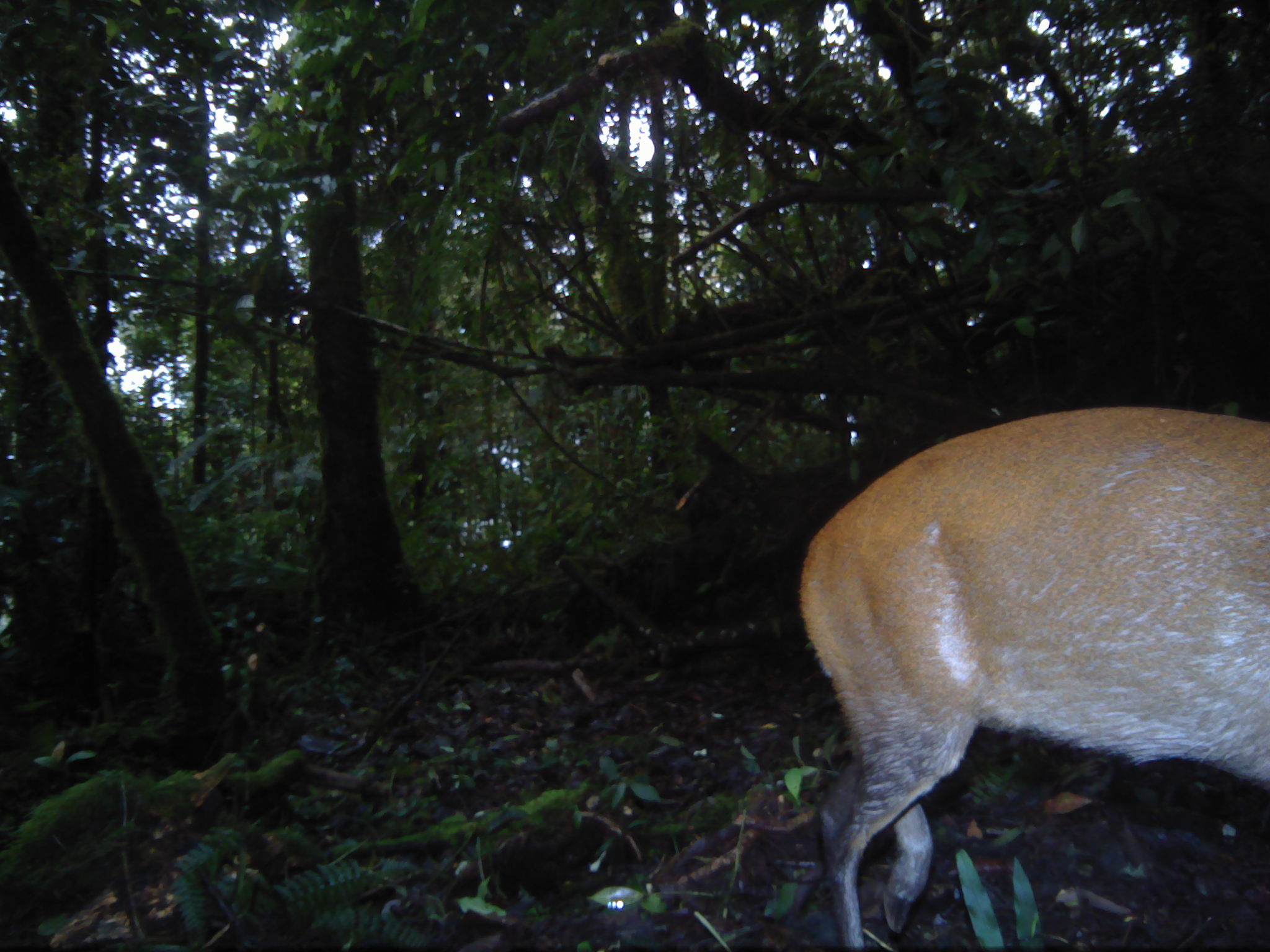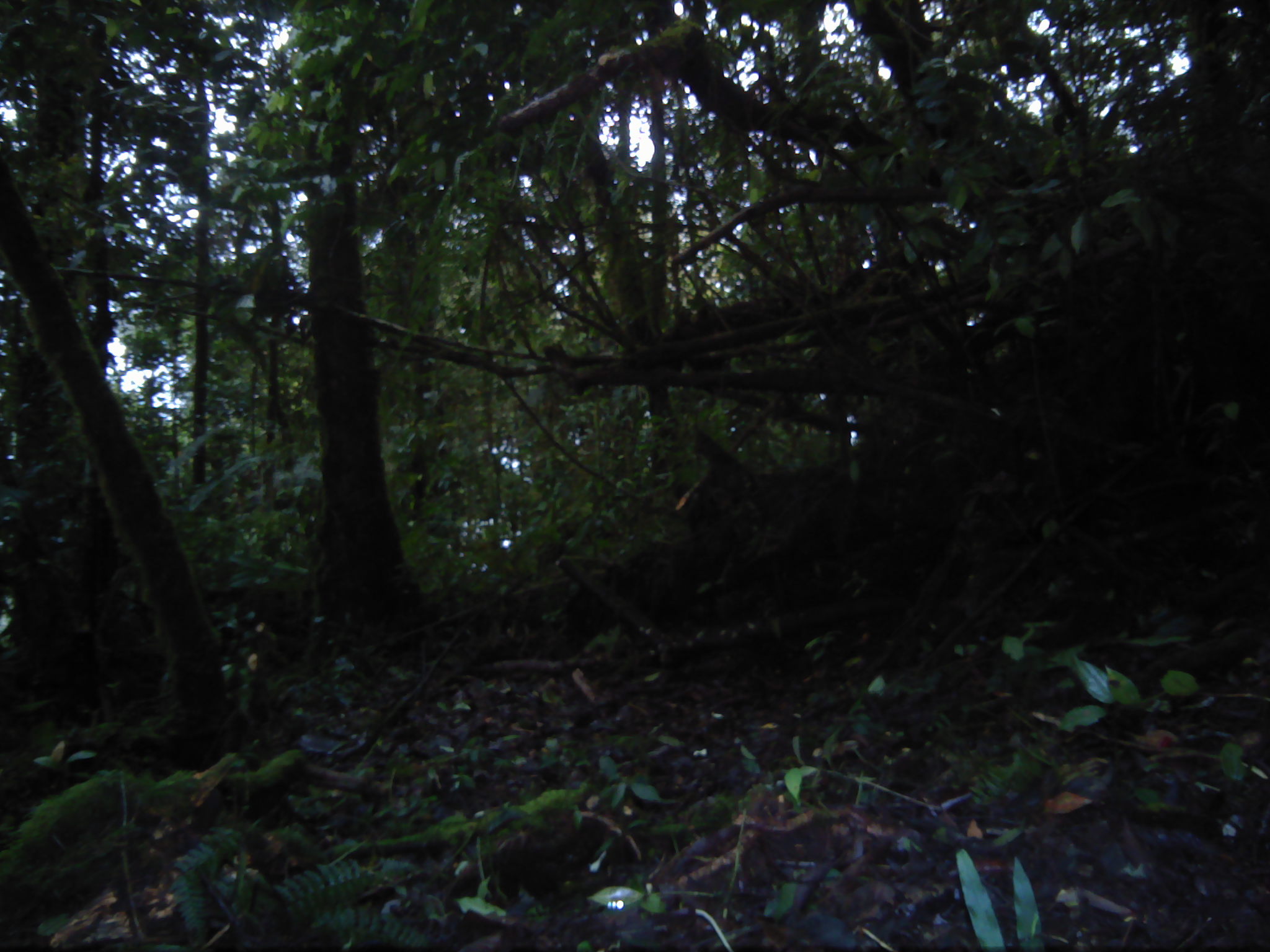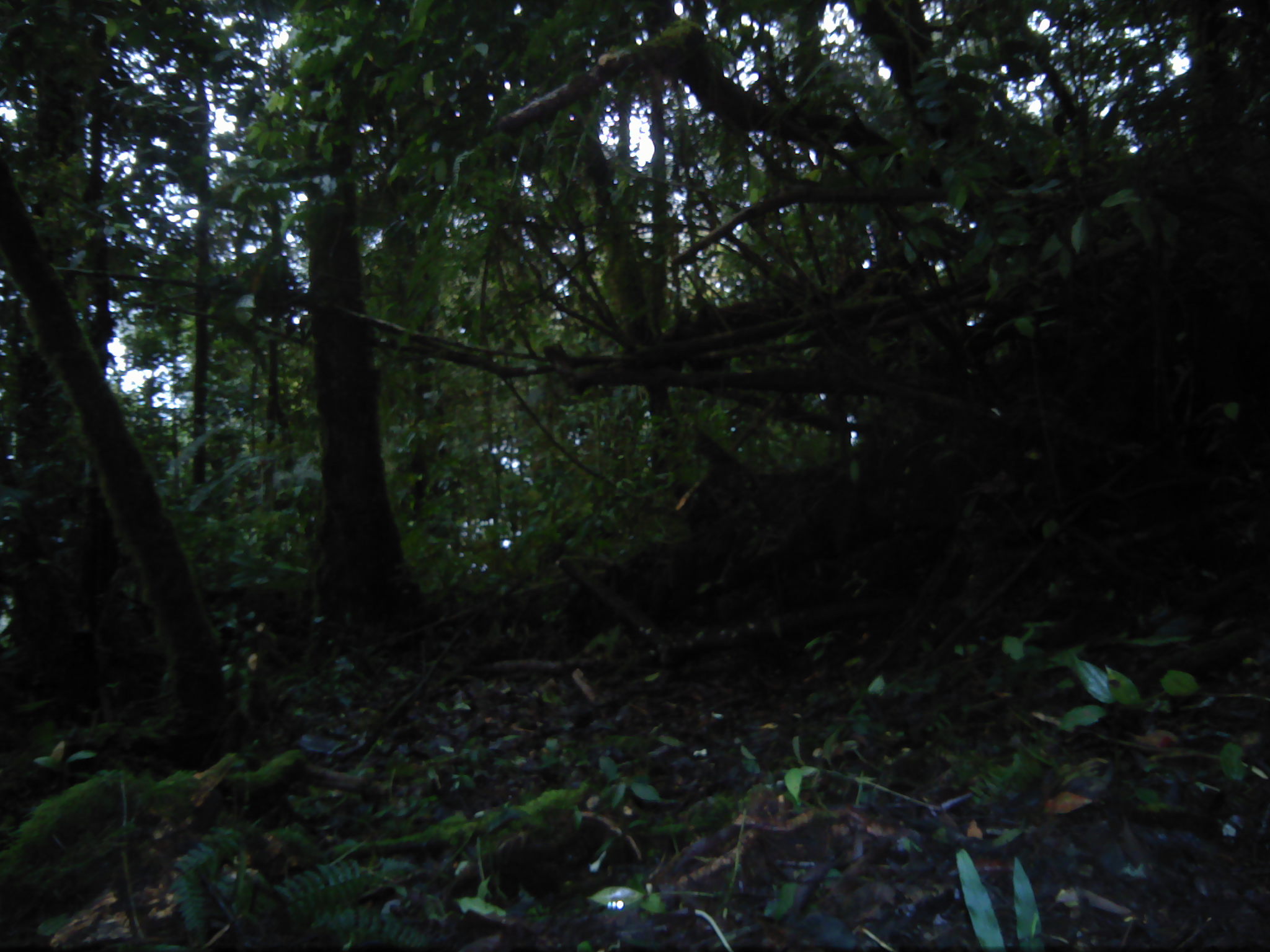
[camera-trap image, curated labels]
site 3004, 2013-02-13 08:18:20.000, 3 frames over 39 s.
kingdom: Animalia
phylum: Chordata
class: Mammalia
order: Artiodactyla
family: Cervidae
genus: Muntiacus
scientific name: Muntiacus muntjak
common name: southern red muntjac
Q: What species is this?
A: Muntiacus muntjak (southern red muntjac).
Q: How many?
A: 1.